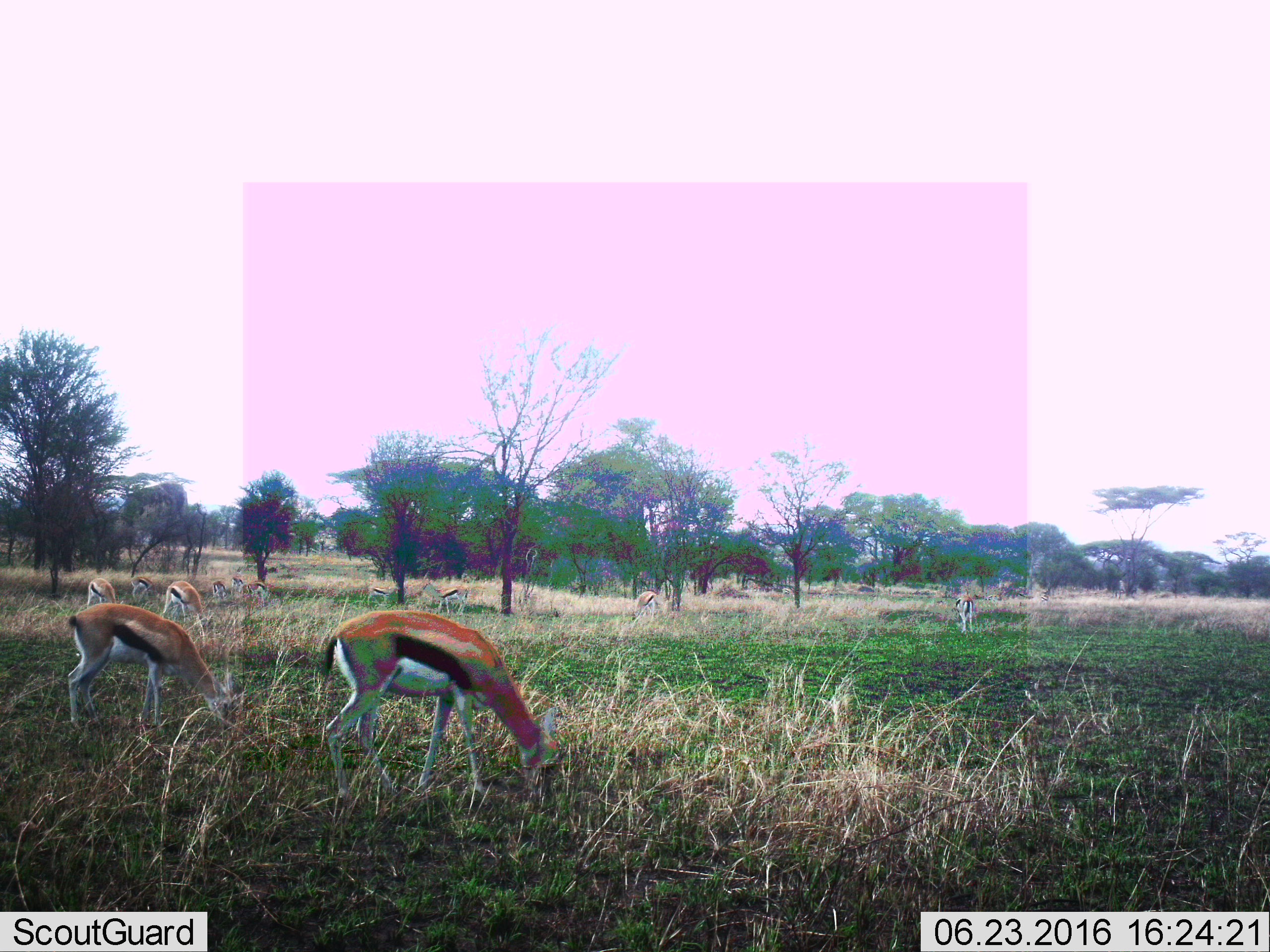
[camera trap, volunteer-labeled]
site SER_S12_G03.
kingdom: Animalia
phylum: Chordata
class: Mammalia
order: Artiodactyla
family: Bovidae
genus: Eudorcas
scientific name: Eudorcas thomsonii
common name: thomson's gazelle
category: gazellethomsons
Gazellethomsons (thomson's gazelle) (Eudorcas thomsonii), count 11-50. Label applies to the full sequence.